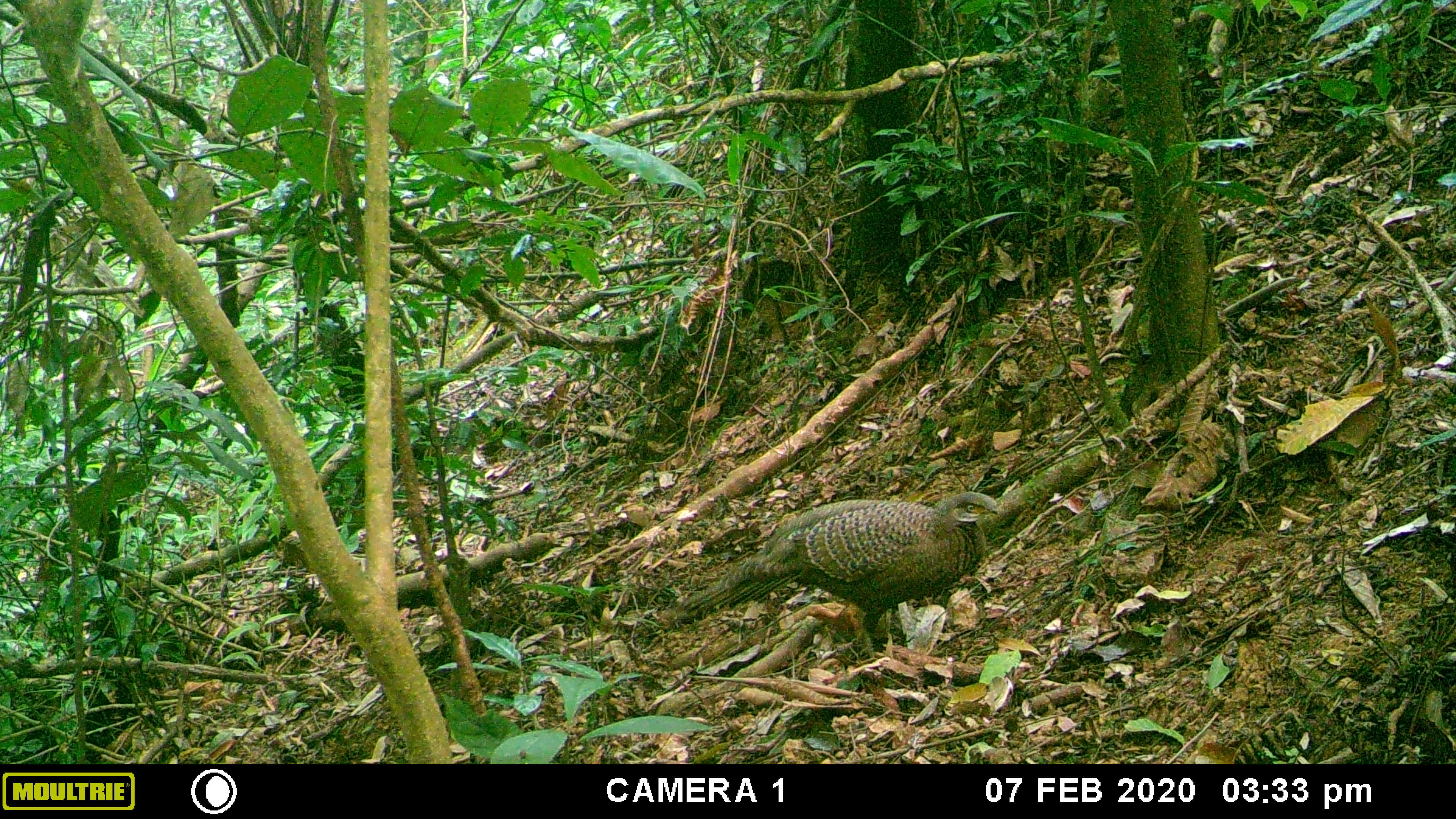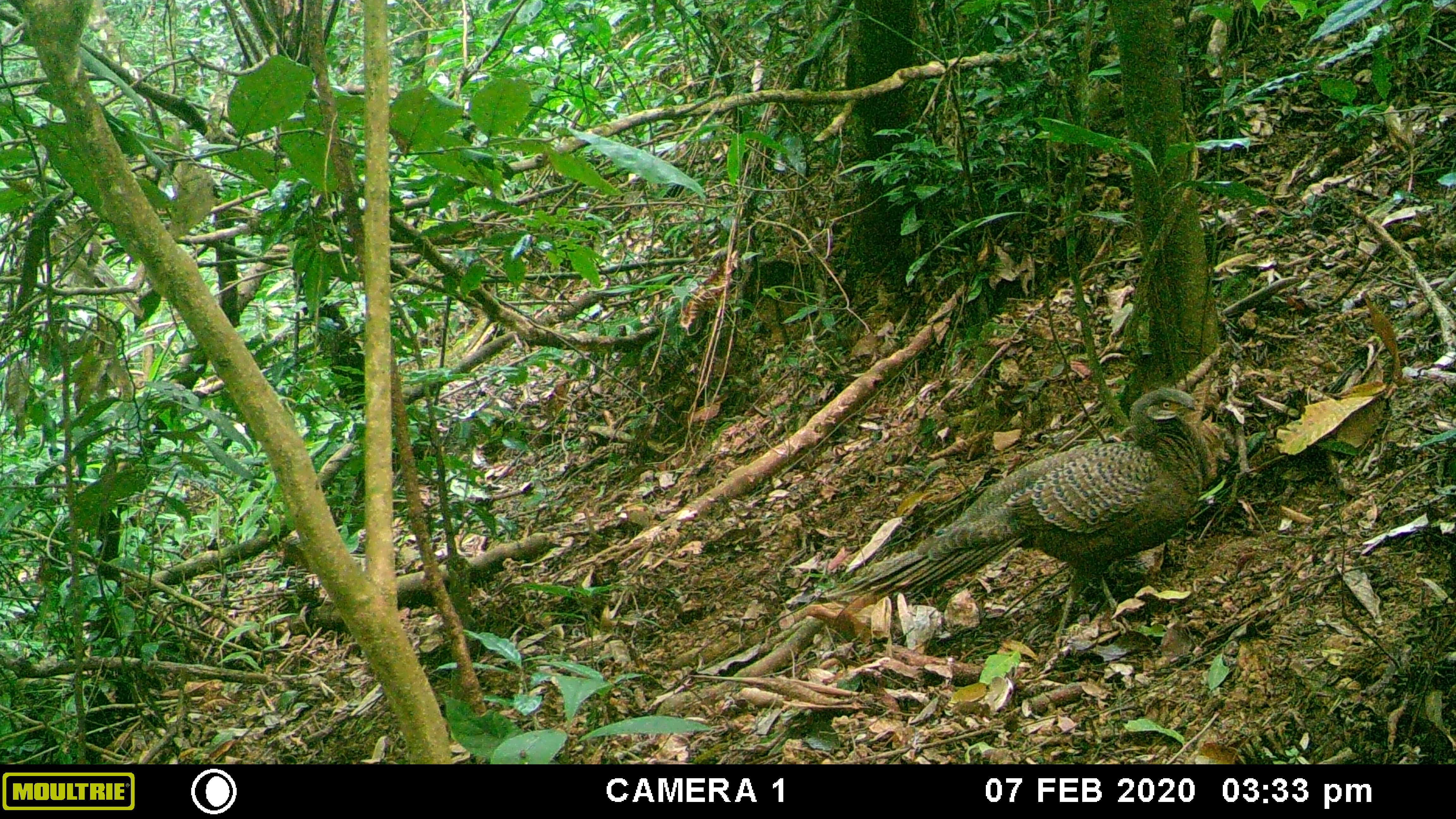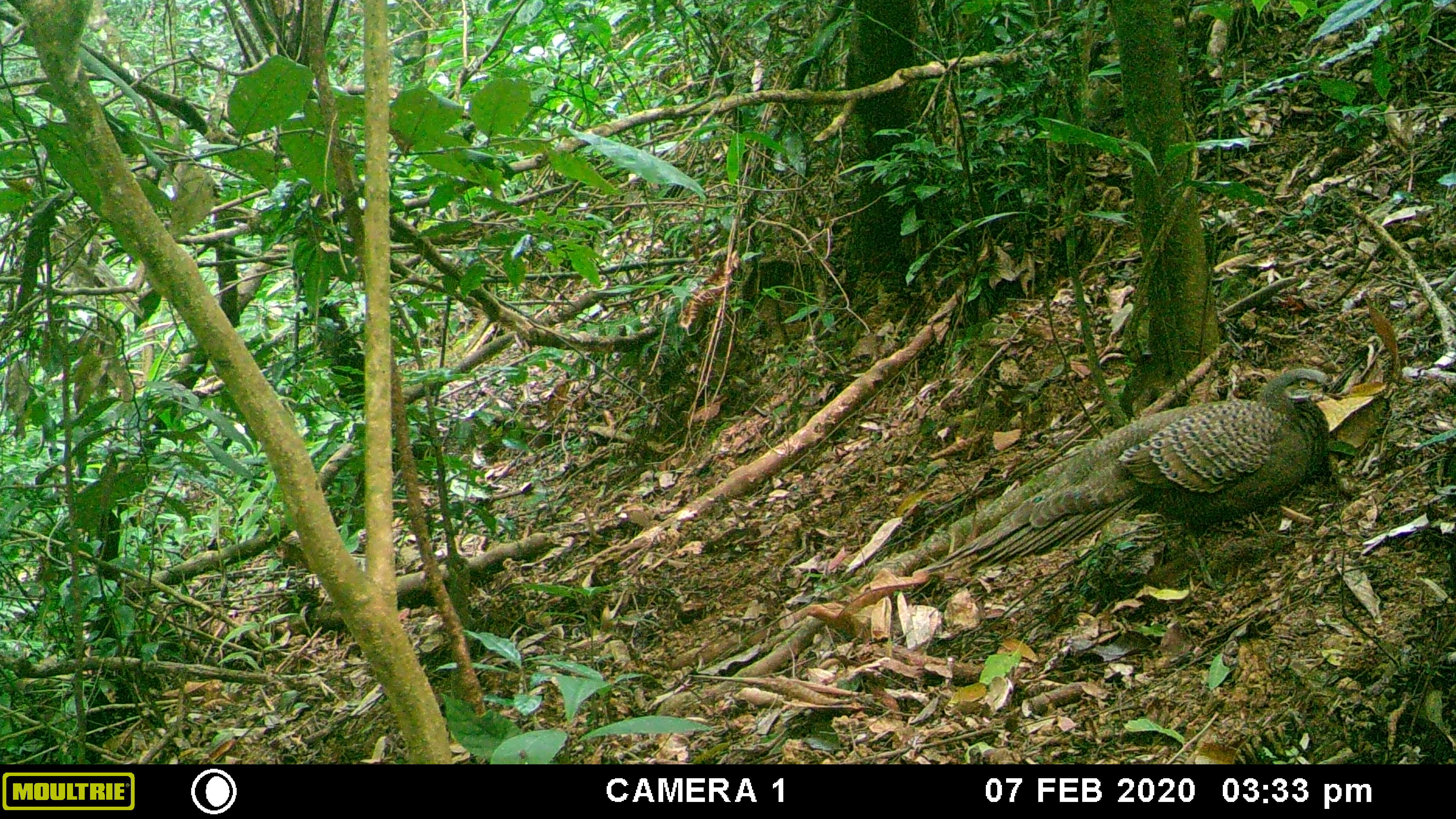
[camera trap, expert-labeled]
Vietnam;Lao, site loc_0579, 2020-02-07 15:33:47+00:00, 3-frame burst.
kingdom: Animalia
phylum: Chordata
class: Aves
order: Galliformes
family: Phasianidae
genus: Polyplectron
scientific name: Polyplectron bicalcaratum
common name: gray peacock-pheasant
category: grey peacock pheasant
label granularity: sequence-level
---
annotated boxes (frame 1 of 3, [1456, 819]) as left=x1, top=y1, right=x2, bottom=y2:
grey peacock pheasant: left=680, top=490, right=1001, bottom=651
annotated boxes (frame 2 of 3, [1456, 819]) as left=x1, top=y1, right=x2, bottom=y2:
grey peacock pheasant: left=820, top=386, right=1213, bottom=635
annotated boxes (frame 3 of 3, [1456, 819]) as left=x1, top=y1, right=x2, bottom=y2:
grey peacock pheasant: left=918, top=368, right=1332, bottom=573